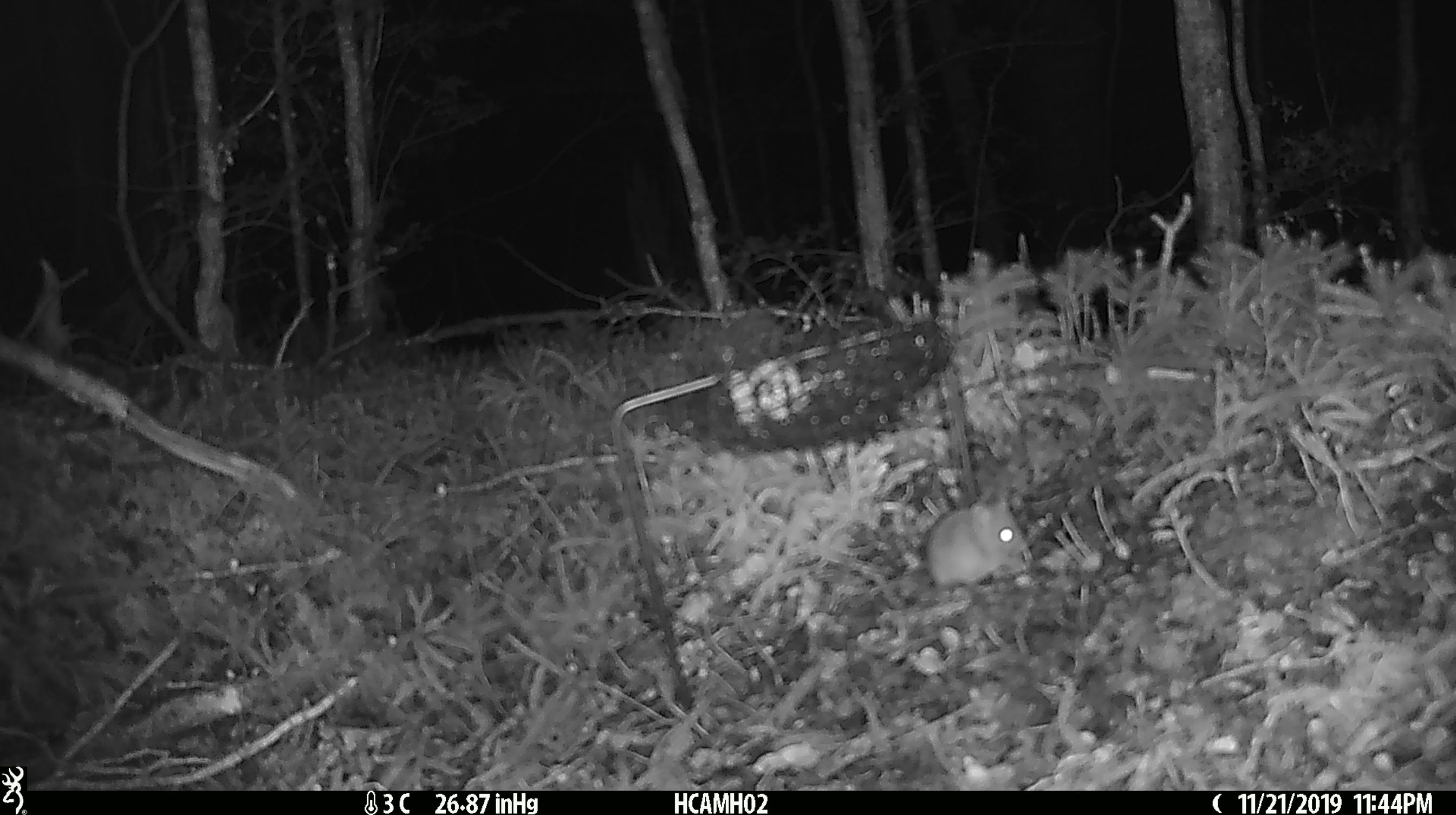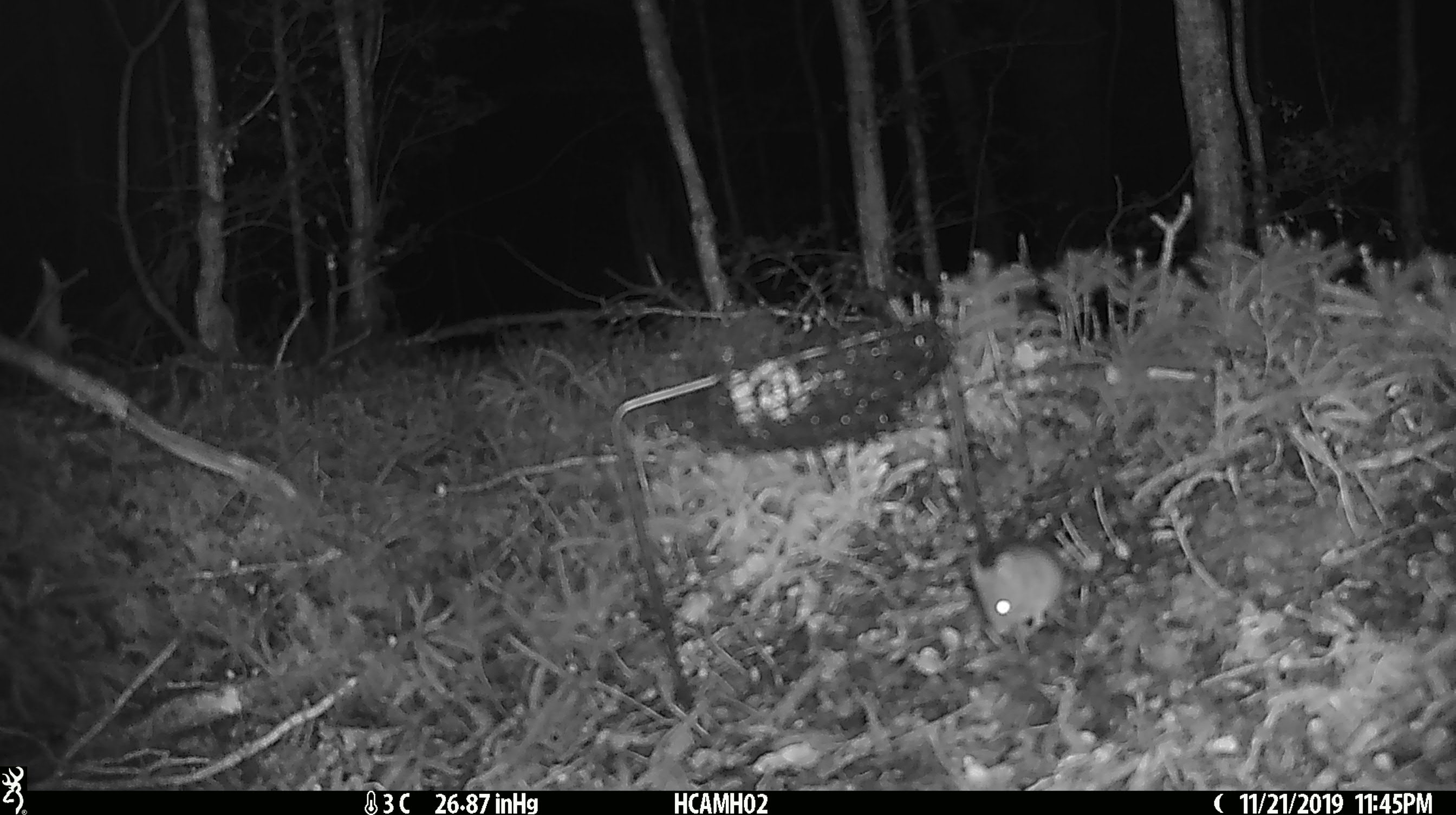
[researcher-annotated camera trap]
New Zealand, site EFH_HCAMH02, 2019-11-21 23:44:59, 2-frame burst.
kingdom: Animalia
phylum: Chordata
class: Mammalia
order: Rodentia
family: Muridae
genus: Mus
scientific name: Mus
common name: mouse